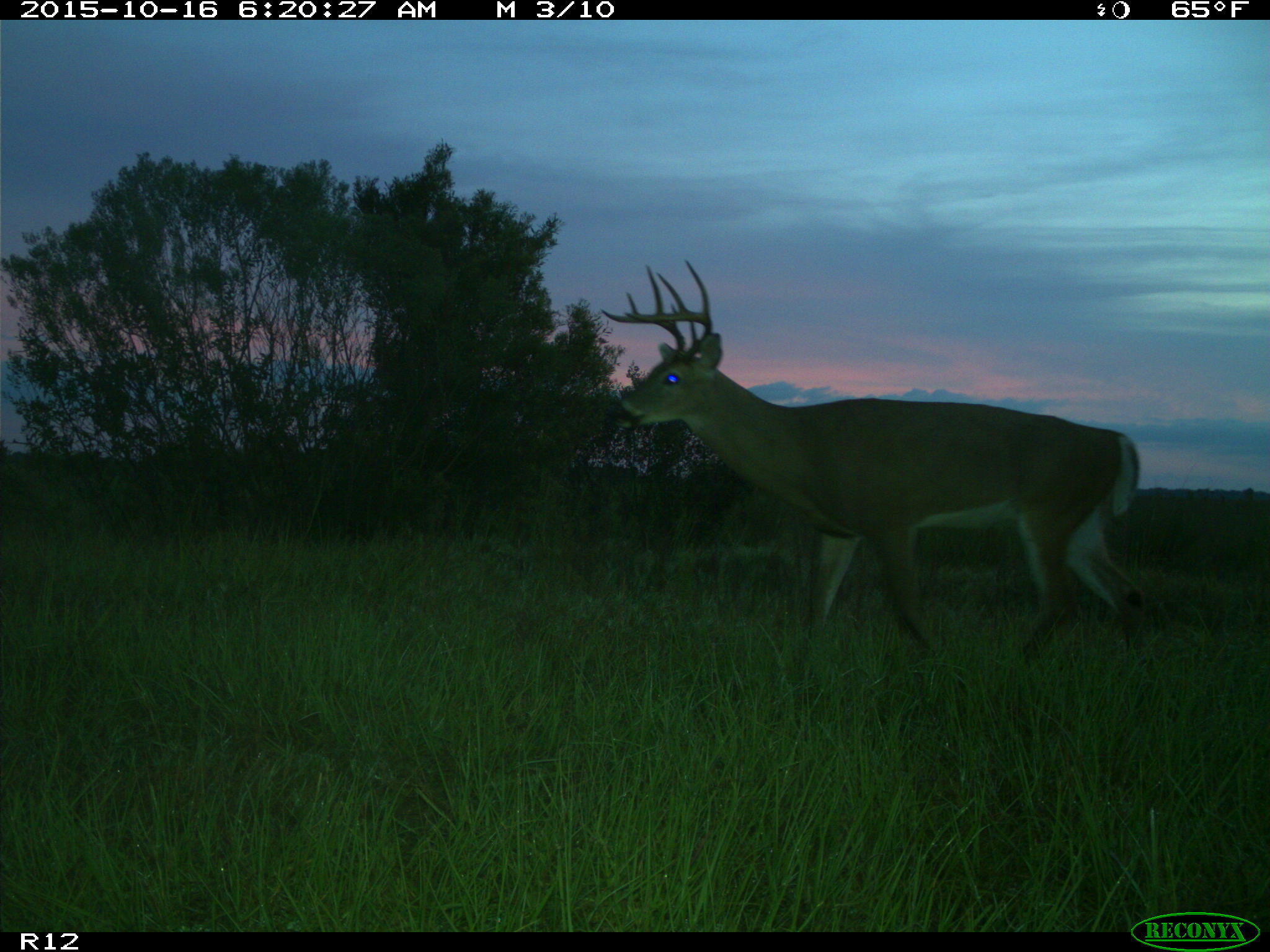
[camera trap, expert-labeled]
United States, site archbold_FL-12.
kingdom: Animalia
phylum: Chordata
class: Mammalia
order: Artiodactyla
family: Cervidae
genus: Odocoileus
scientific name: Odocoileus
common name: deer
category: unidentified deer